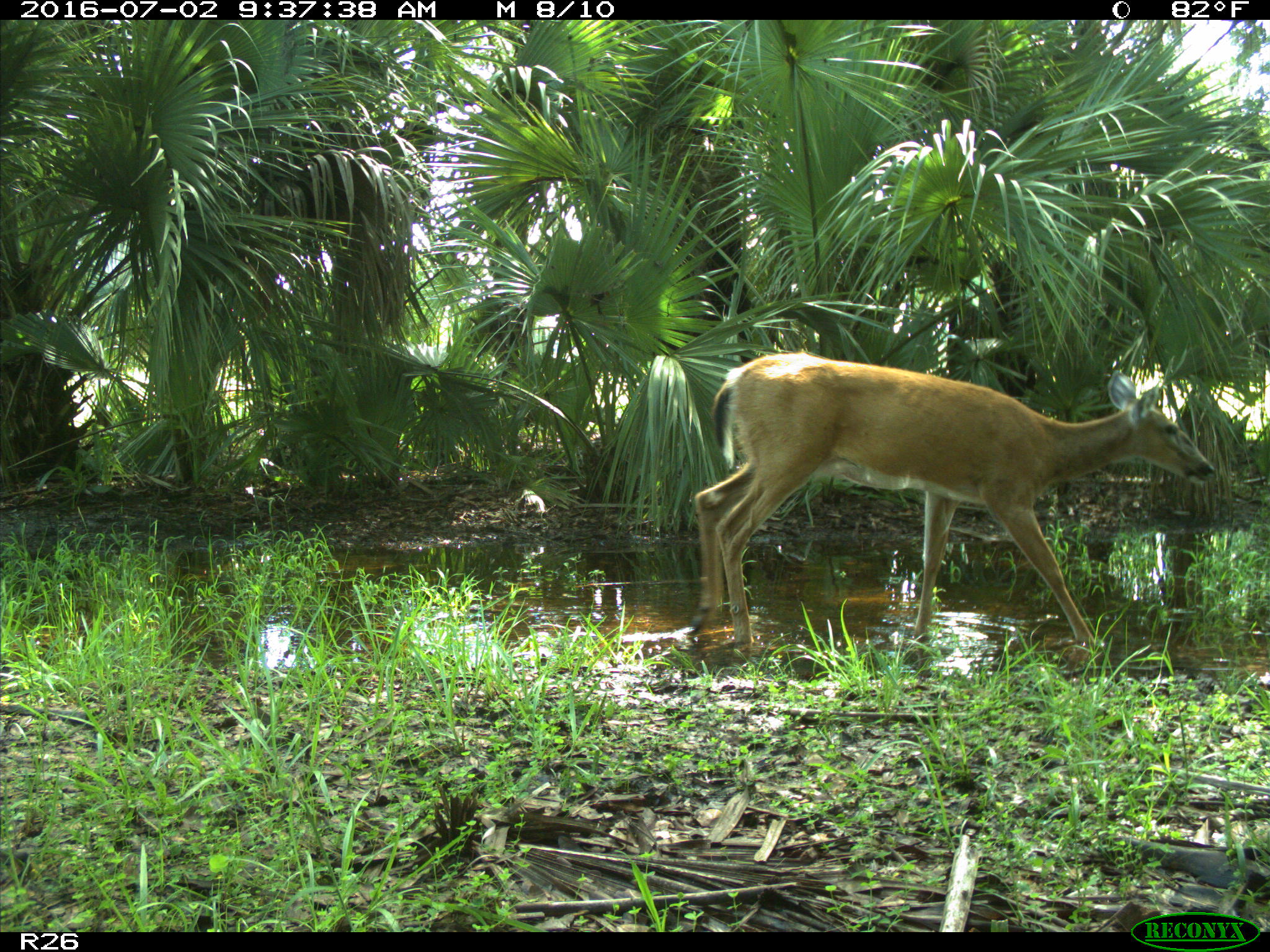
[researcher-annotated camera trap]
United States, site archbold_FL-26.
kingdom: Animalia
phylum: Chordata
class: Mammalia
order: Artiodactyla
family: Cervidae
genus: Odocoileus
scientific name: Odocoileus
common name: deer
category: unidentified deer